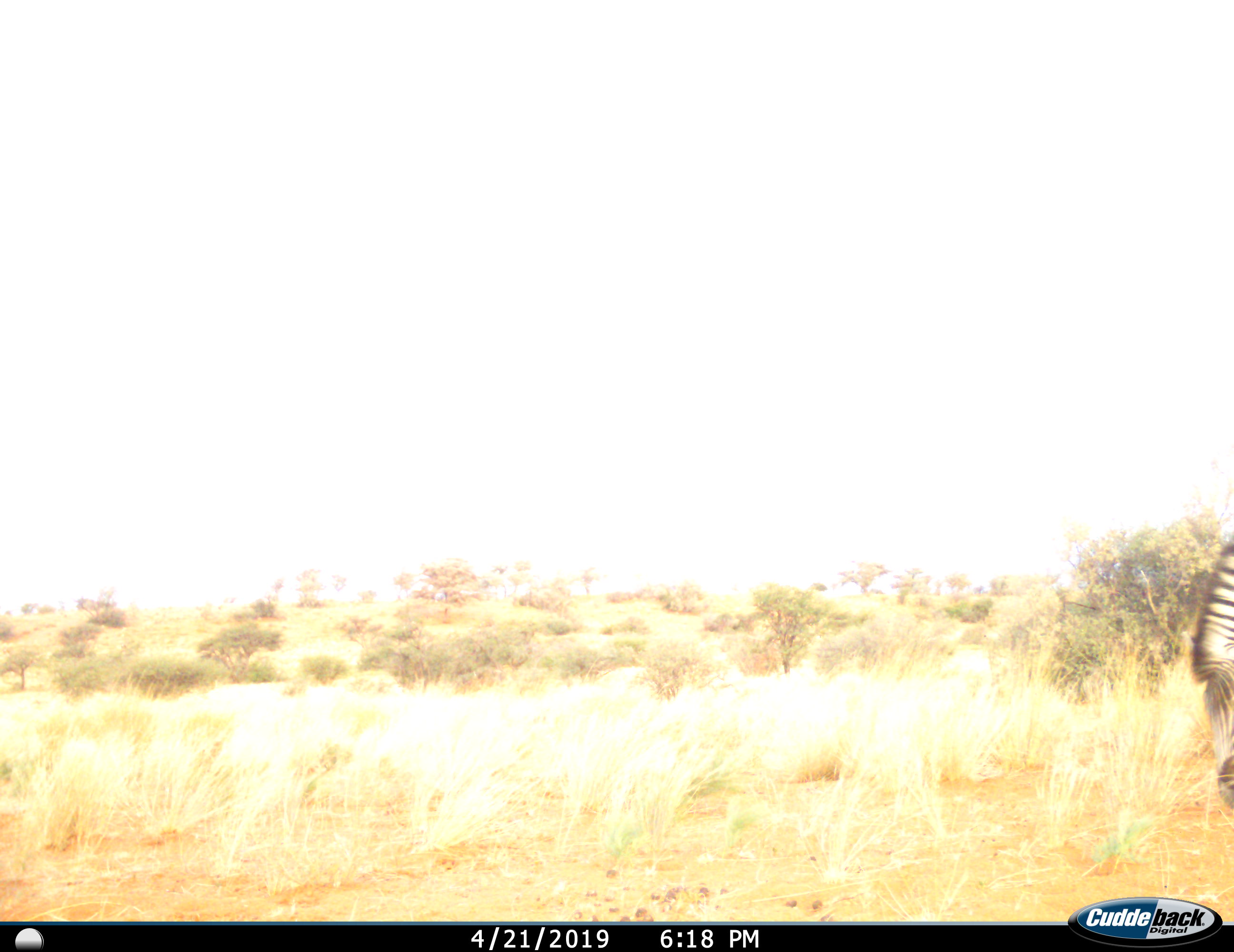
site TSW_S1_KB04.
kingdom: Animalia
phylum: Chordata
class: Mammalia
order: Perissodactyla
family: Equidae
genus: Equus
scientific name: Equus quagga burchellii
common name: burchell's zebra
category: zebraburchells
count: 1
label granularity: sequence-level